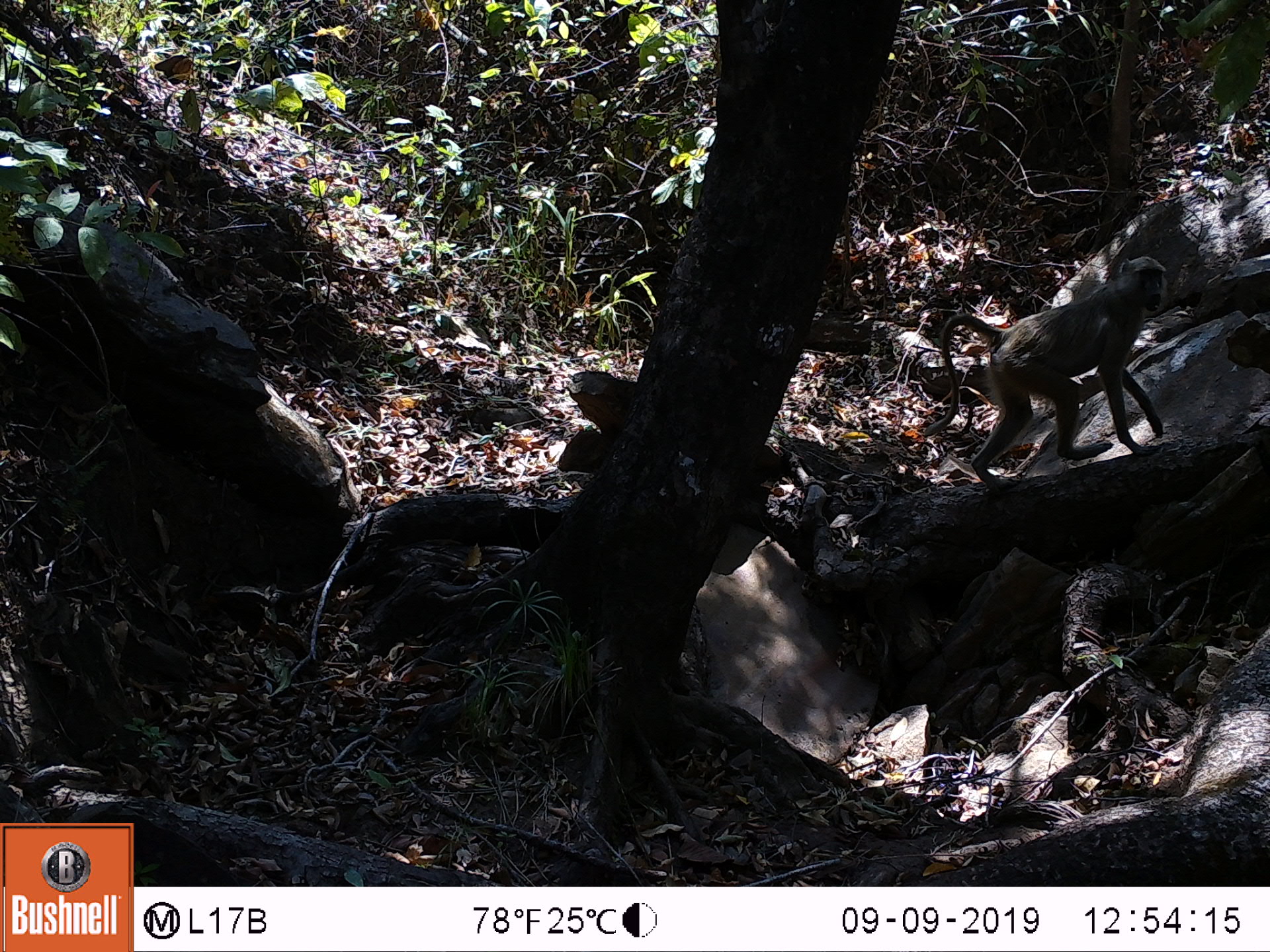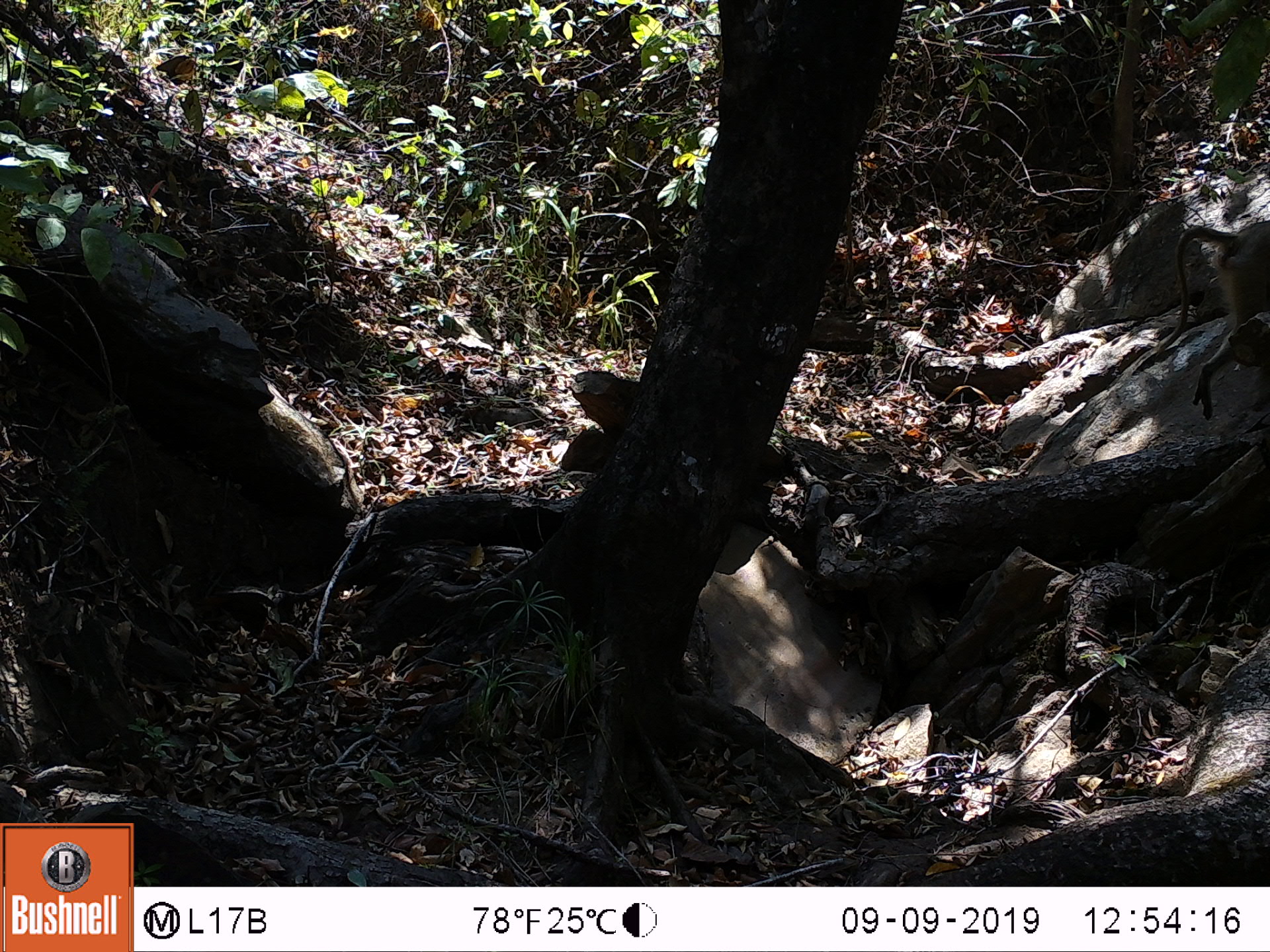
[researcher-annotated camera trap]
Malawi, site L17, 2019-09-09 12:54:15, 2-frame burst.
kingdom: Animalia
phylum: Chordata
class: Mammalia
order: Primates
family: Cercopithecidae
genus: Papio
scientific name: Papio cynocephalus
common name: yellow baboon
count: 1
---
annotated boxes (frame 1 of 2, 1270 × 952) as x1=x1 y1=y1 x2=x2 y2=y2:
yellow baboon: x1=926 y1=254 x2=1162 y2=488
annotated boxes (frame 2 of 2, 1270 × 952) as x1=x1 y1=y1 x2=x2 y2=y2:
yellow baboon: x1=1170 y1=210 x2=1262 y2=415